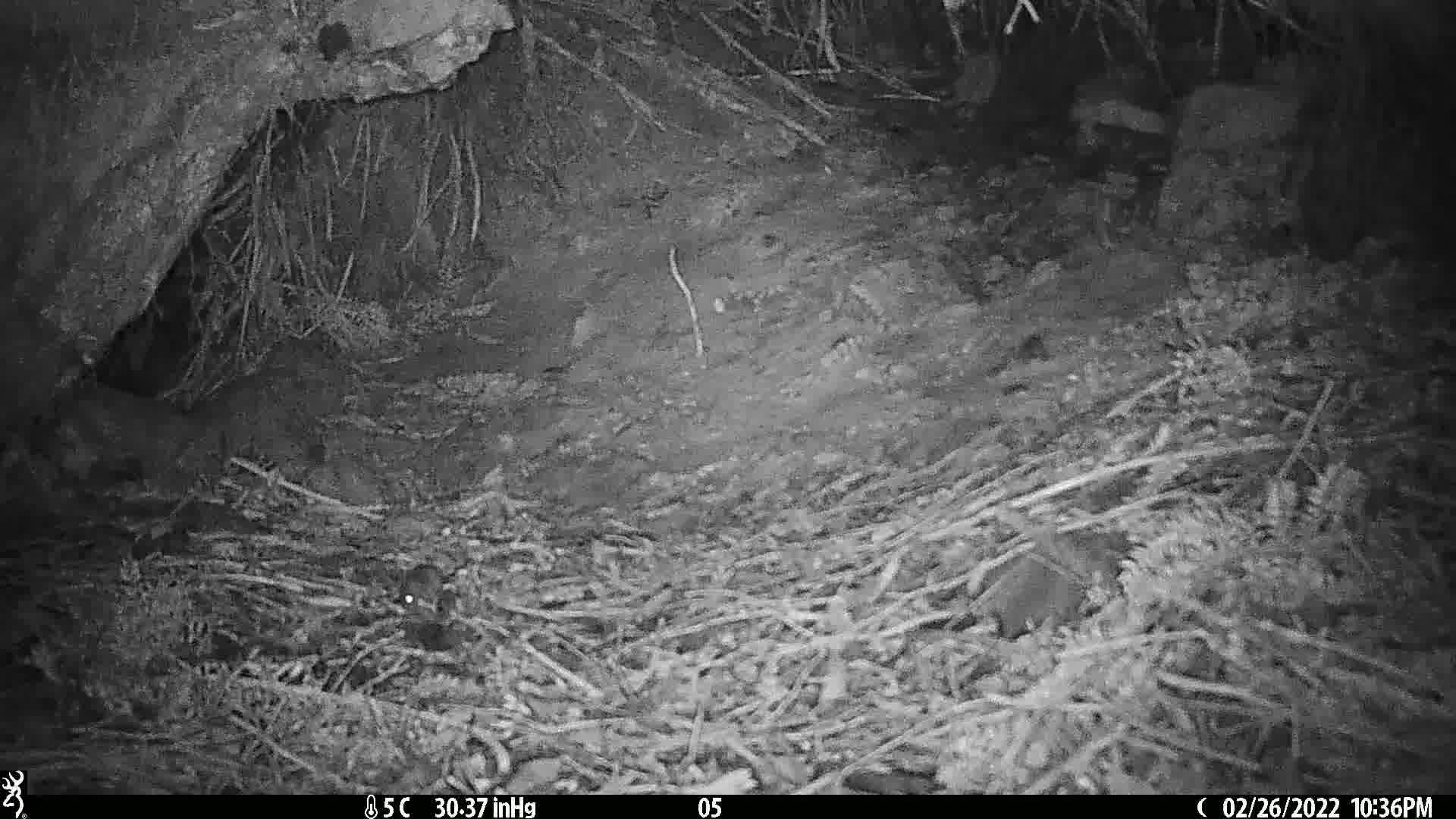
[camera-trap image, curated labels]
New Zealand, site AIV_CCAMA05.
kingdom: Animalia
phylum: Chordata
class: Mammalia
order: Rodentia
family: Muridae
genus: Mus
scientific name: Mus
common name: mouse